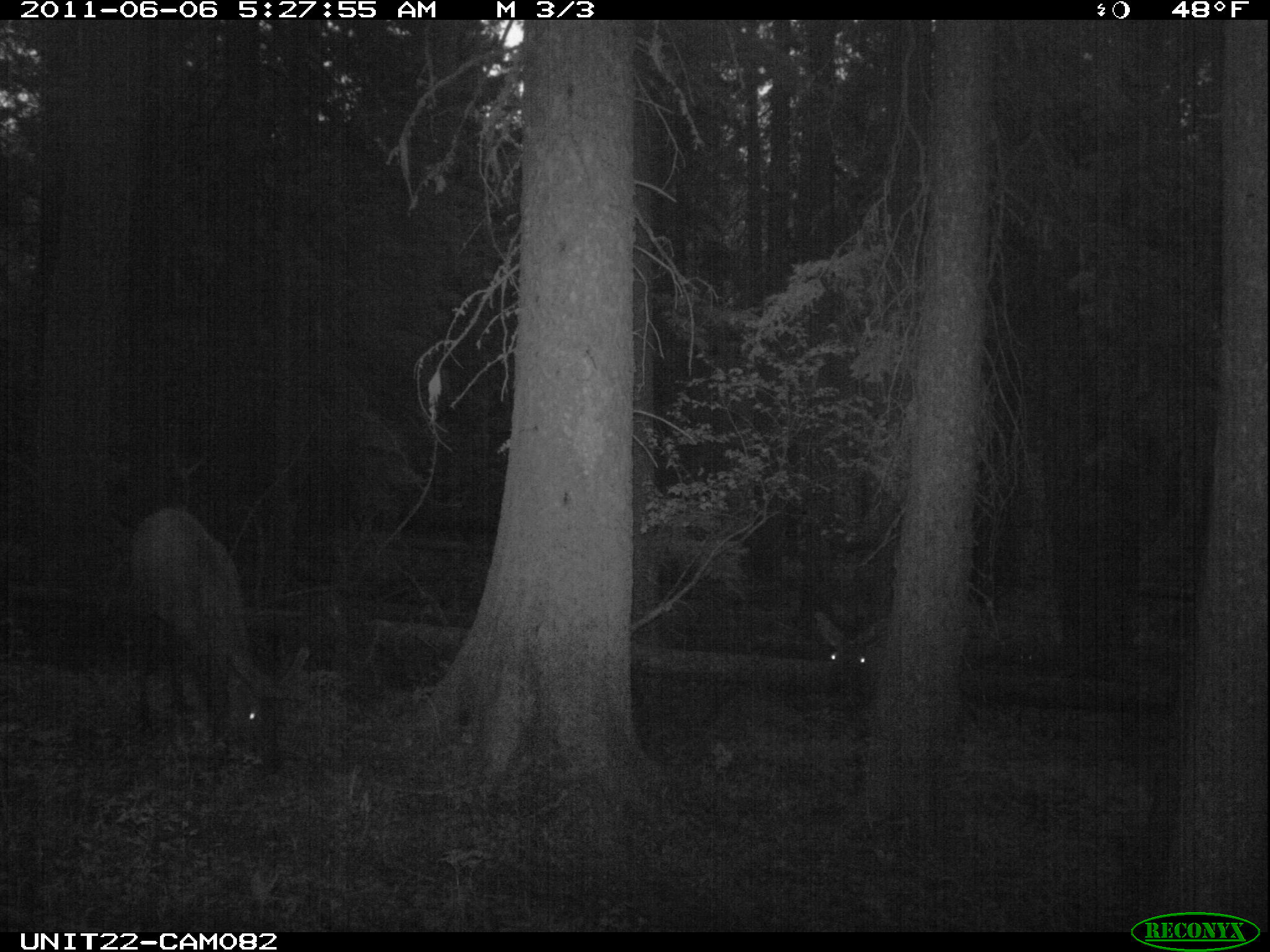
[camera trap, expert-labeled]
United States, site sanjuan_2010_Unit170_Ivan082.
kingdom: Animalia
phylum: Chordata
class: Mammalia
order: Artiodactyla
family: Cervidae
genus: Cervus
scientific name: Cervus elaphus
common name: red deer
Cervus elaphus (red deer).